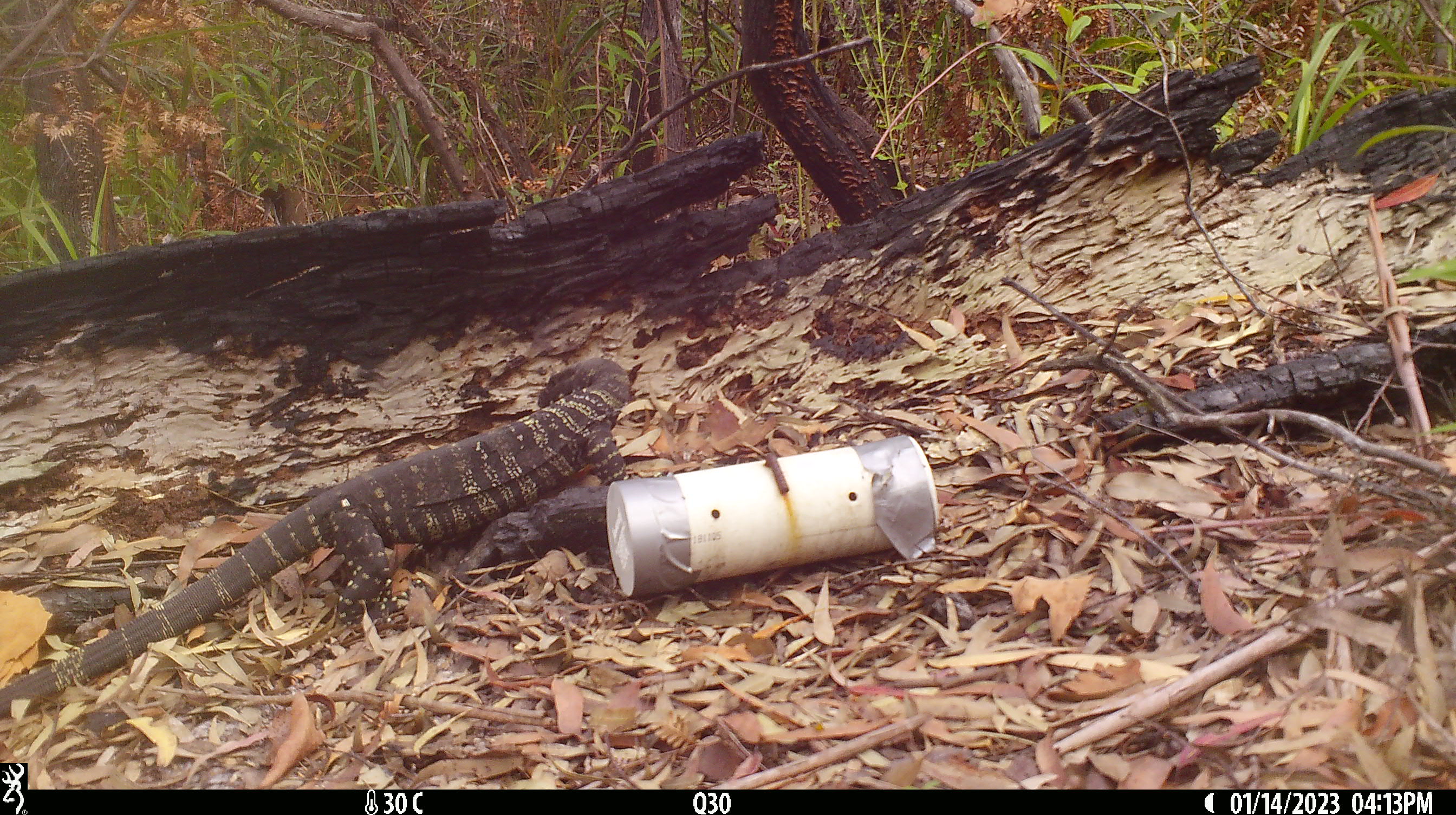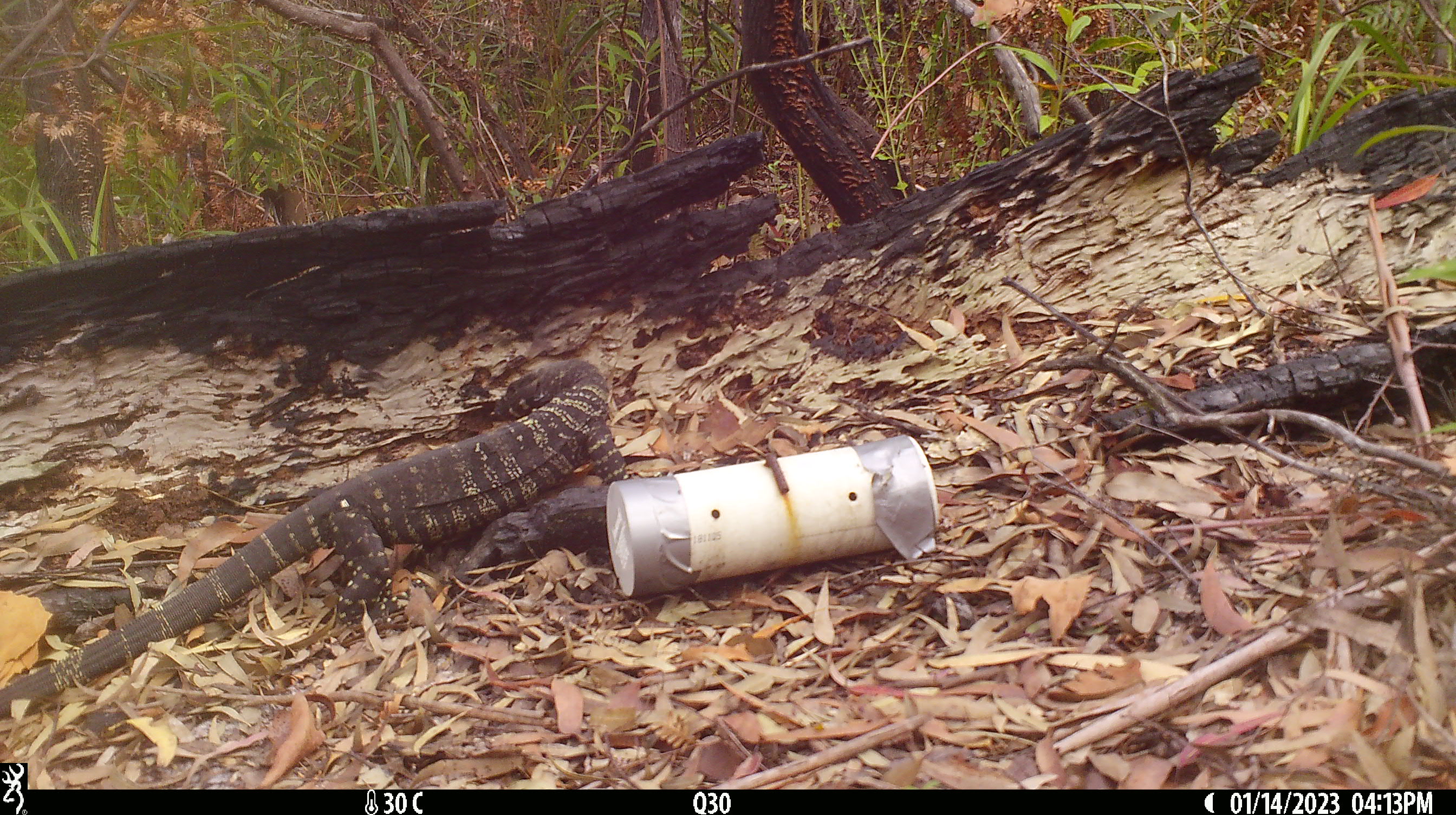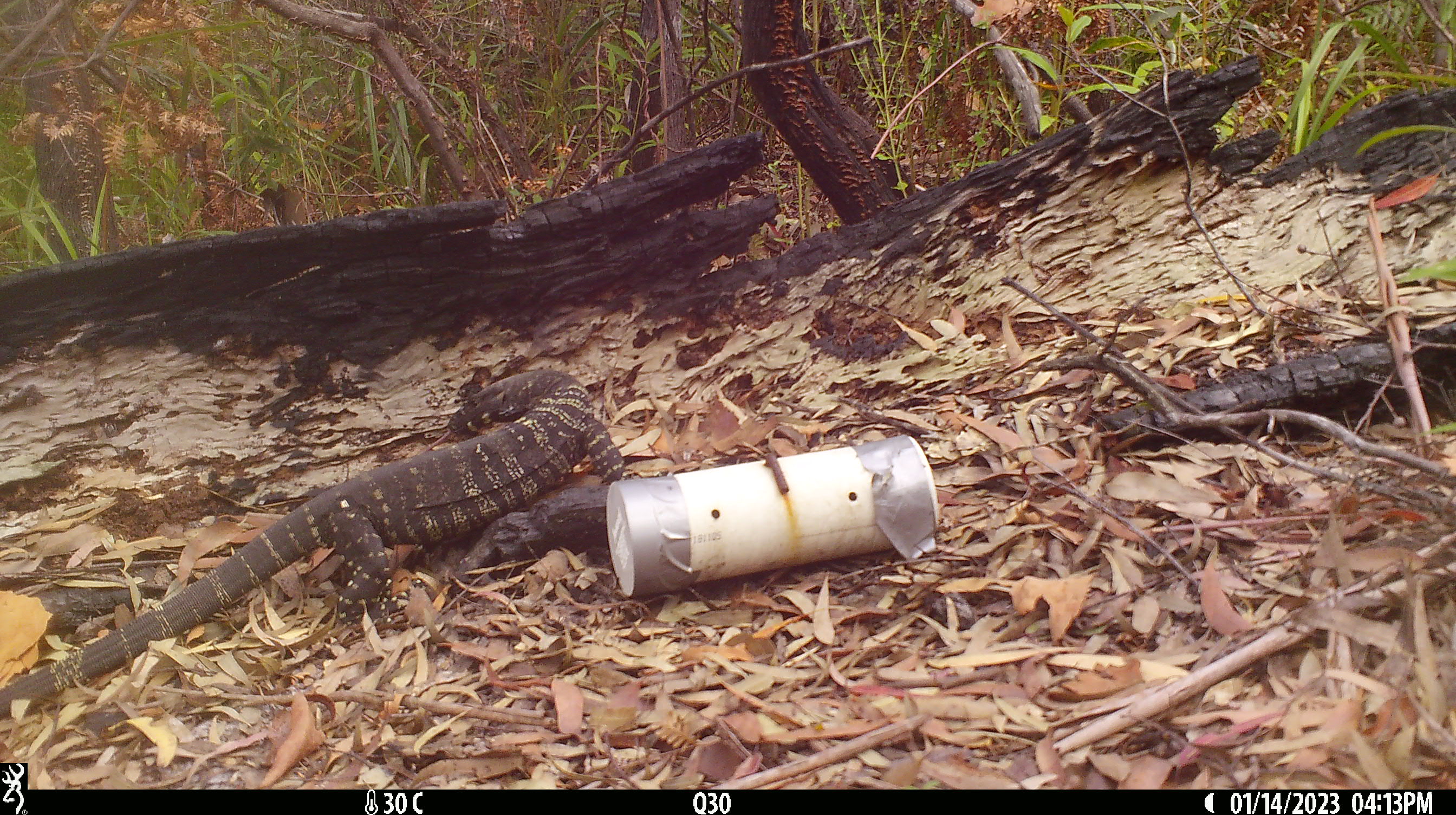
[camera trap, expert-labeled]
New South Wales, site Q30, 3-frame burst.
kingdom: Animalia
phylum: Chordata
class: Reptilia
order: Squamata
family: Varanidae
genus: Varanus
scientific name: Varanus varius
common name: lace monitor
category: goanna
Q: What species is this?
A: Goanna (lace monitor) (Varanus varius).